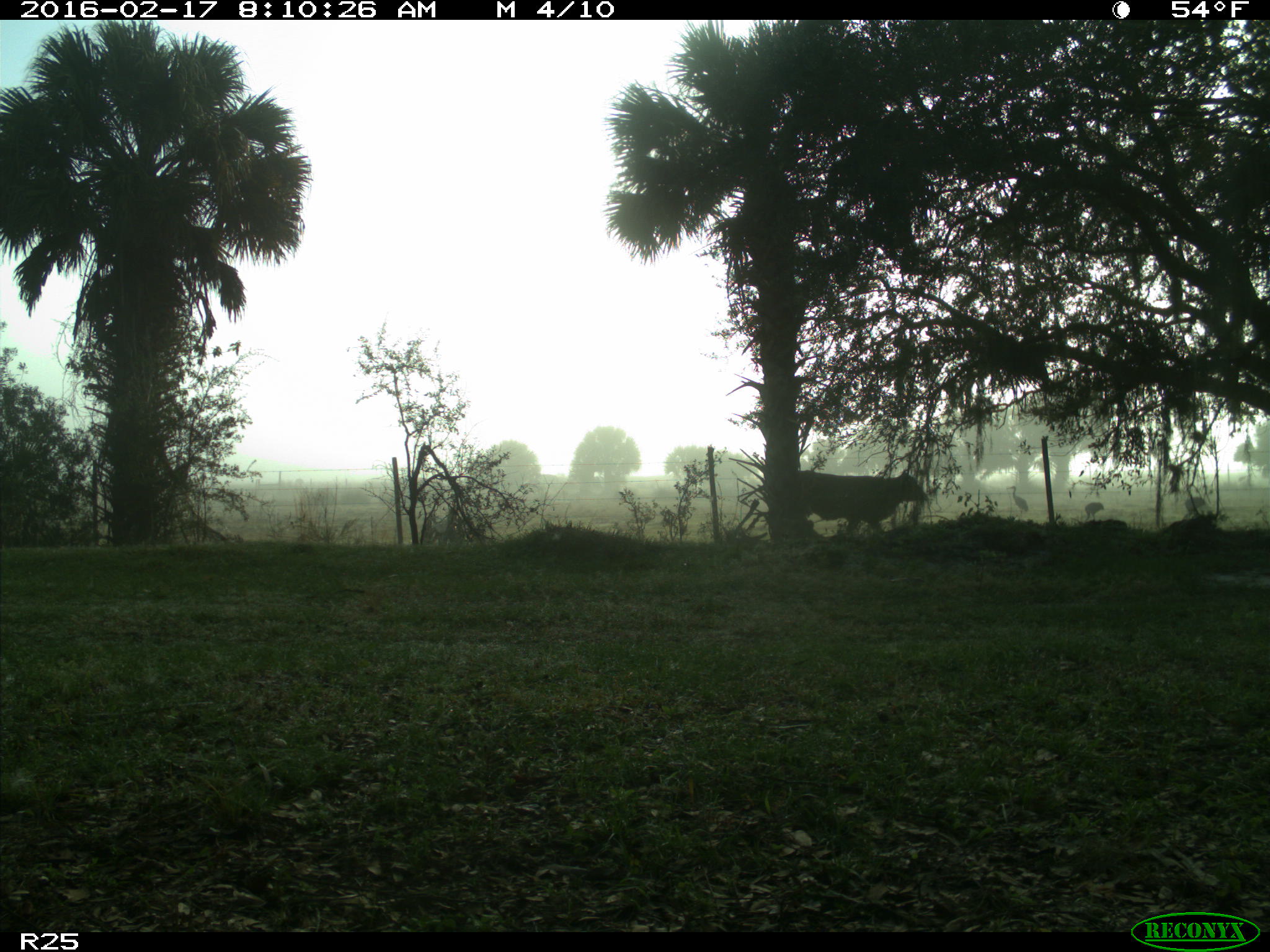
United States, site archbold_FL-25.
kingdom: Animalia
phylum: Chordata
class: Mammalia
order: Artiodactyla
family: Bovidae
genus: Bos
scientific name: Bos taurus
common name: domestic cow